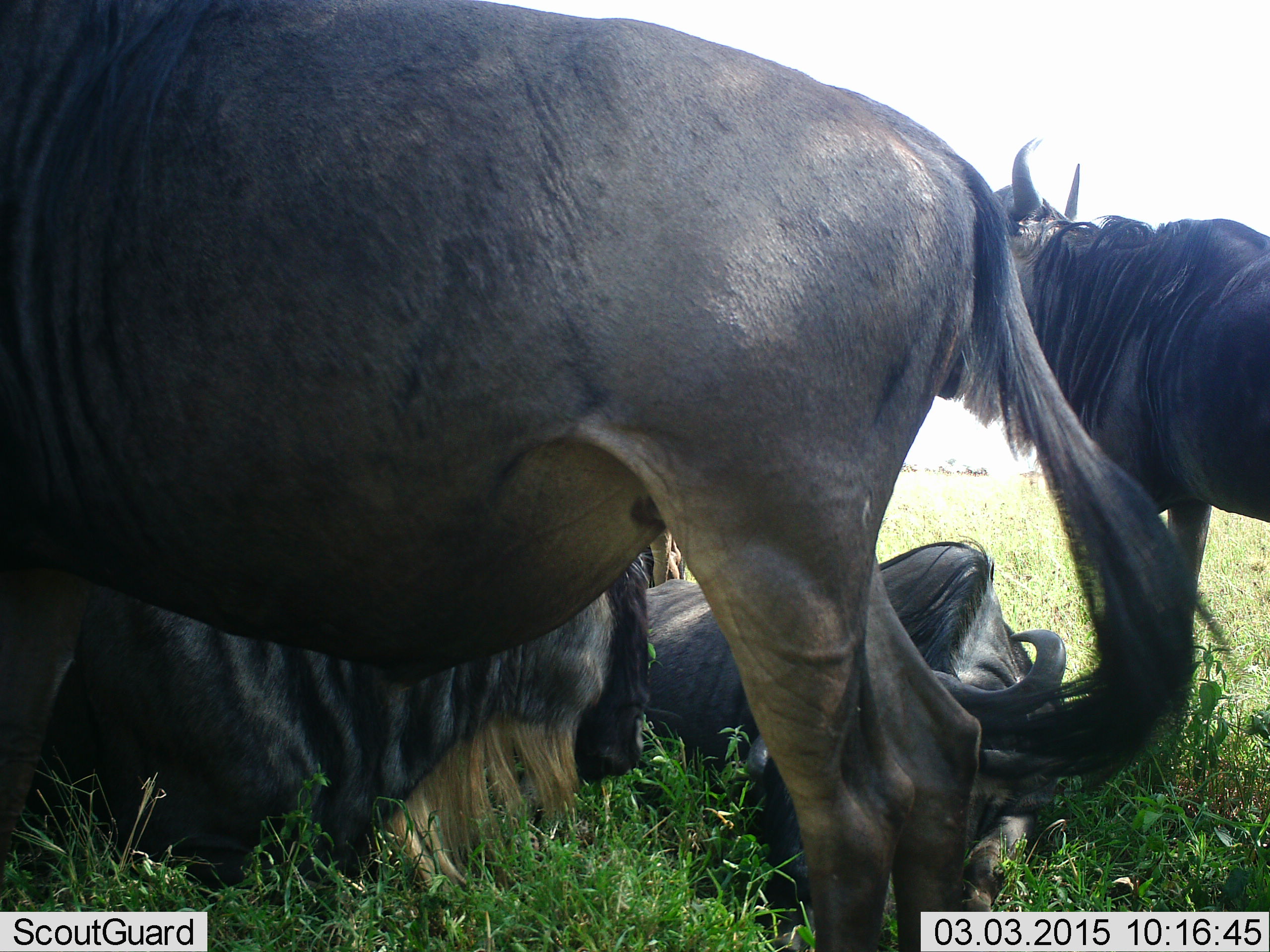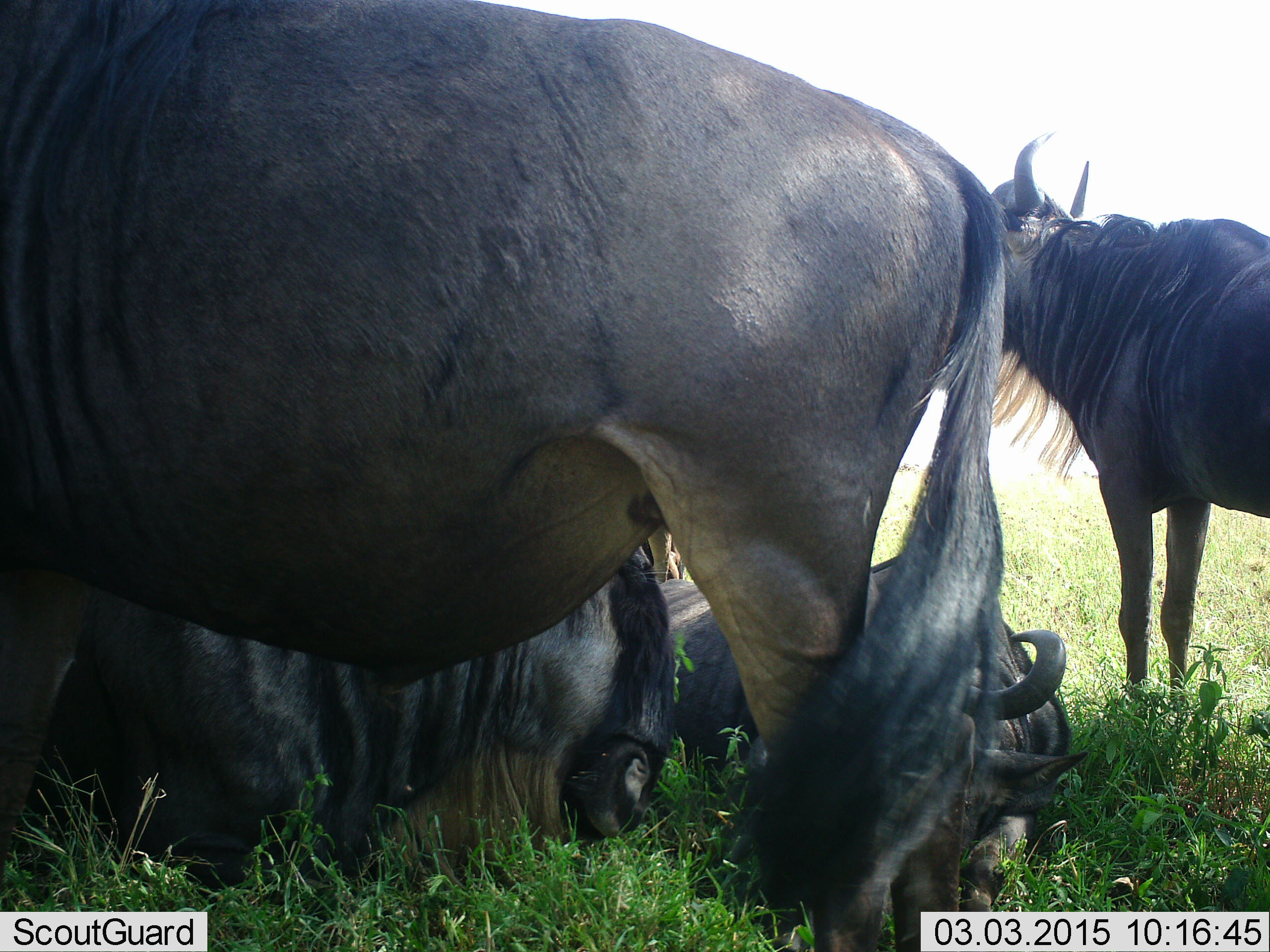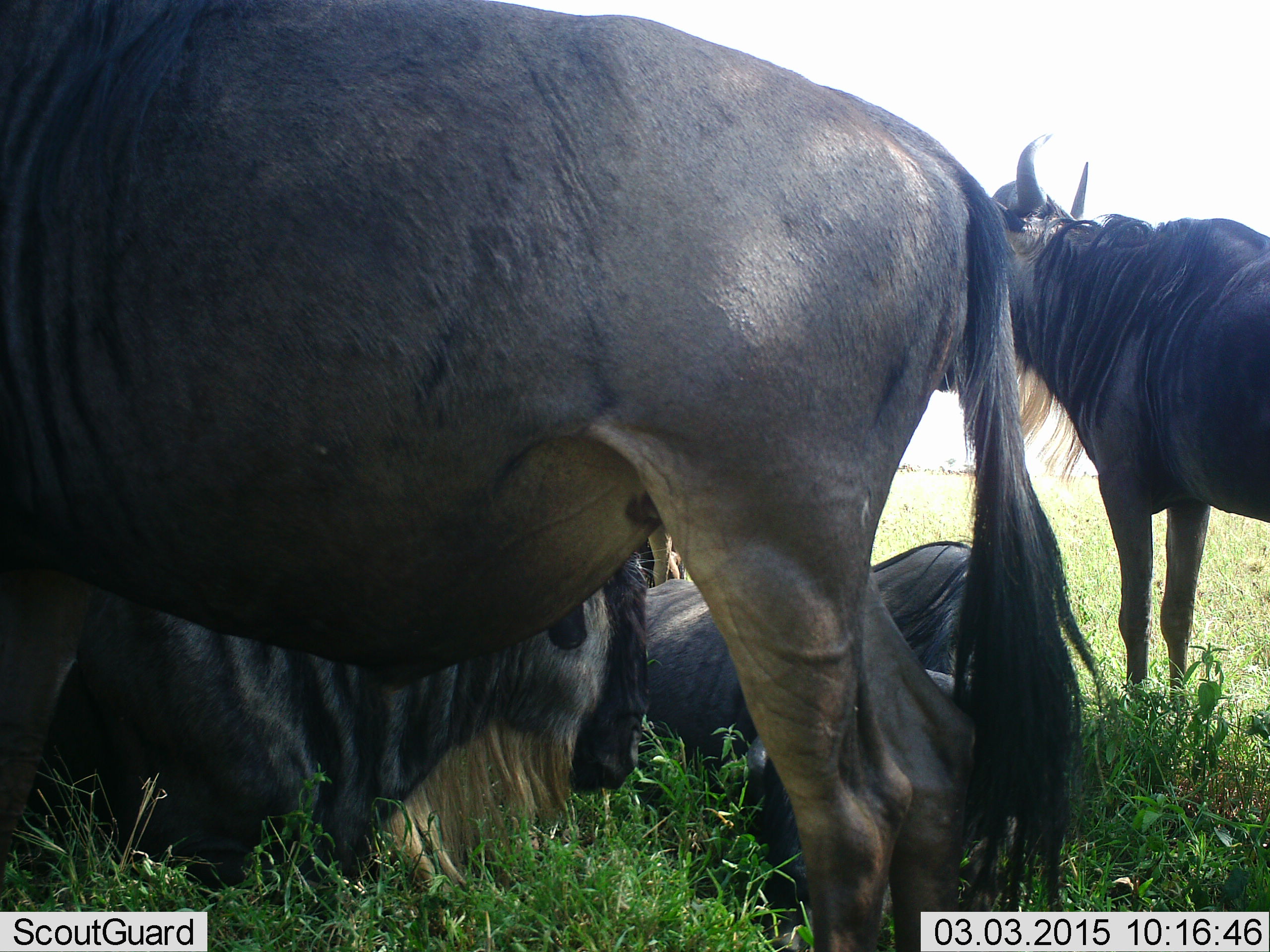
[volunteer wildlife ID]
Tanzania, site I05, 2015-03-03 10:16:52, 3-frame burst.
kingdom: Animalia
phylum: Chordata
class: Mammalia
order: Artiodactyla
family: Bovidae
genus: Connochaetes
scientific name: Connochaetes taurinus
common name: blue wildebeest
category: wildebeest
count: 4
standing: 100%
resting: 100%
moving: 0%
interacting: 0%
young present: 0%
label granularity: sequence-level